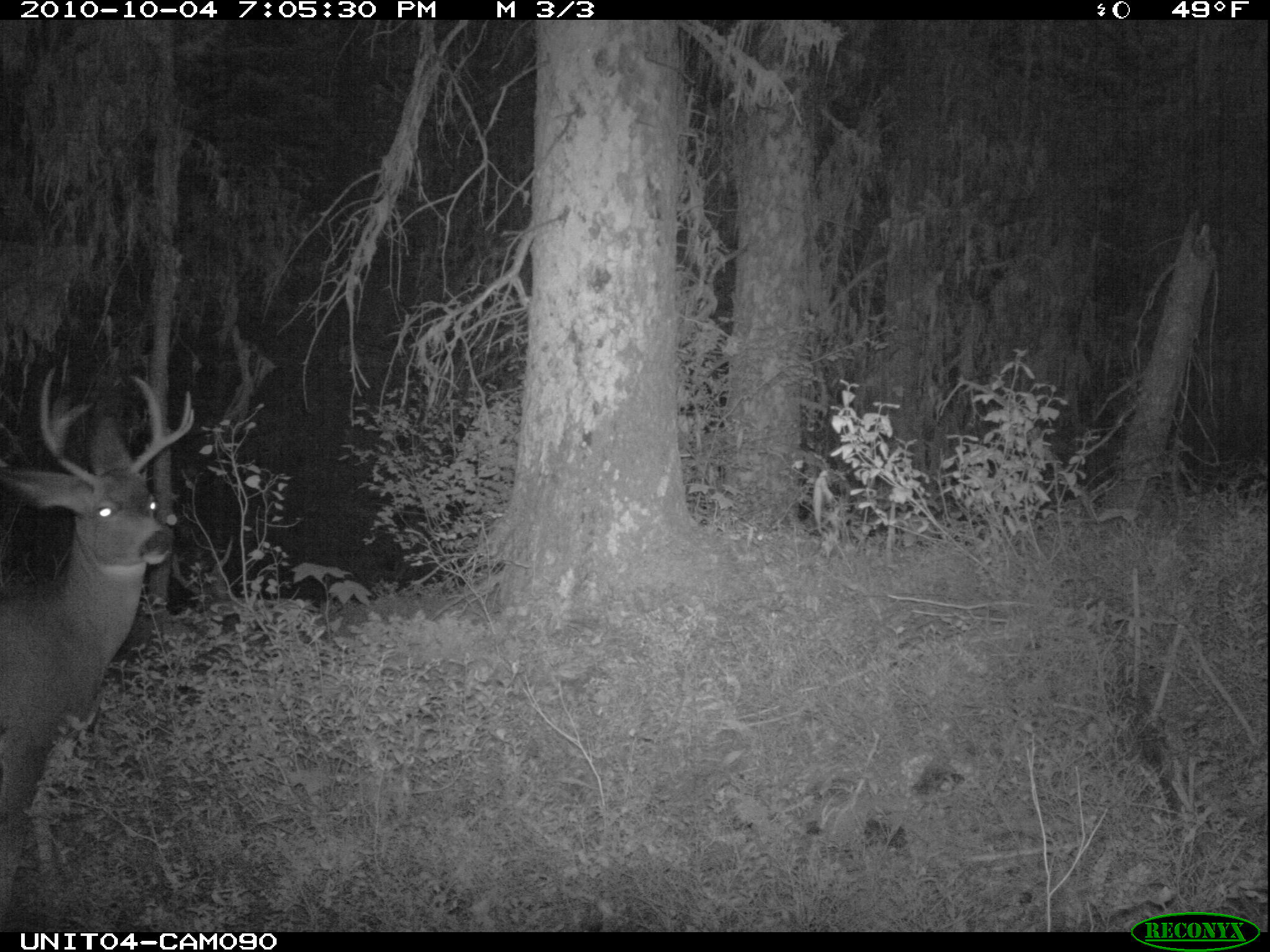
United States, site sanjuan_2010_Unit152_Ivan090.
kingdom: Animalia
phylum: Chordata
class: Mammalia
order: Artiodactyla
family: Cervidae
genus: Odocoileus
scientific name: Odocoileus hemionus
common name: mule deer